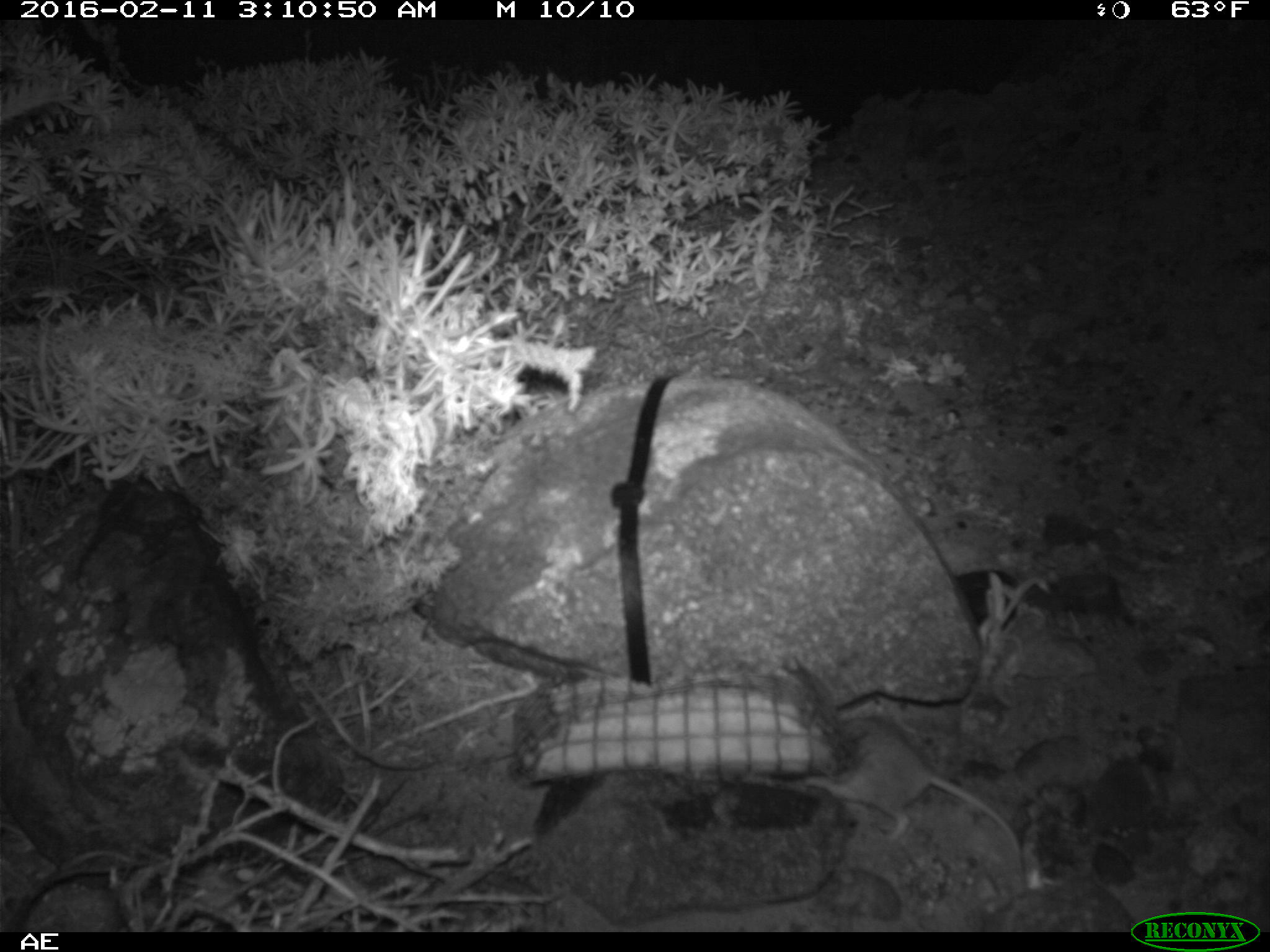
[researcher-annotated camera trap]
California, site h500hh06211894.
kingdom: Animalia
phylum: Chordata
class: Mammalia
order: Rodentia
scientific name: Rodentia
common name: rodent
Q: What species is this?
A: Rodent (Rodentia).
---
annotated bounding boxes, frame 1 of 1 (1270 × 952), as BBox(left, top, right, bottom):
rodent: BBox(803, 717, 1024, 868)